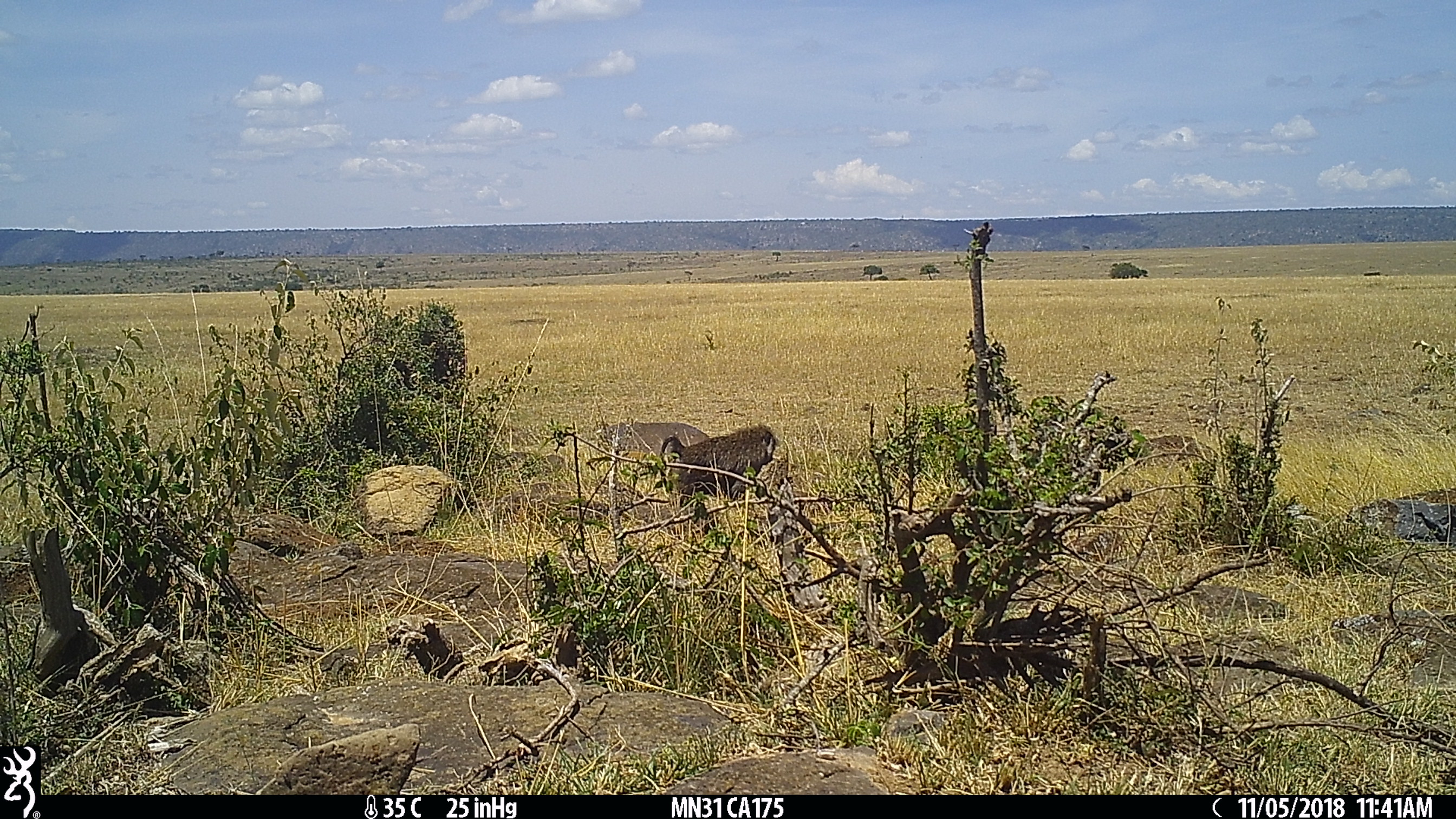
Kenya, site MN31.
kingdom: Animalia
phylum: Chordata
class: Mammalia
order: Primates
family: Cercopithecidae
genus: Papio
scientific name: Papio anubis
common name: olive baboon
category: baboon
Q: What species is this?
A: Baboon (olive baboon) (Papio anubis).